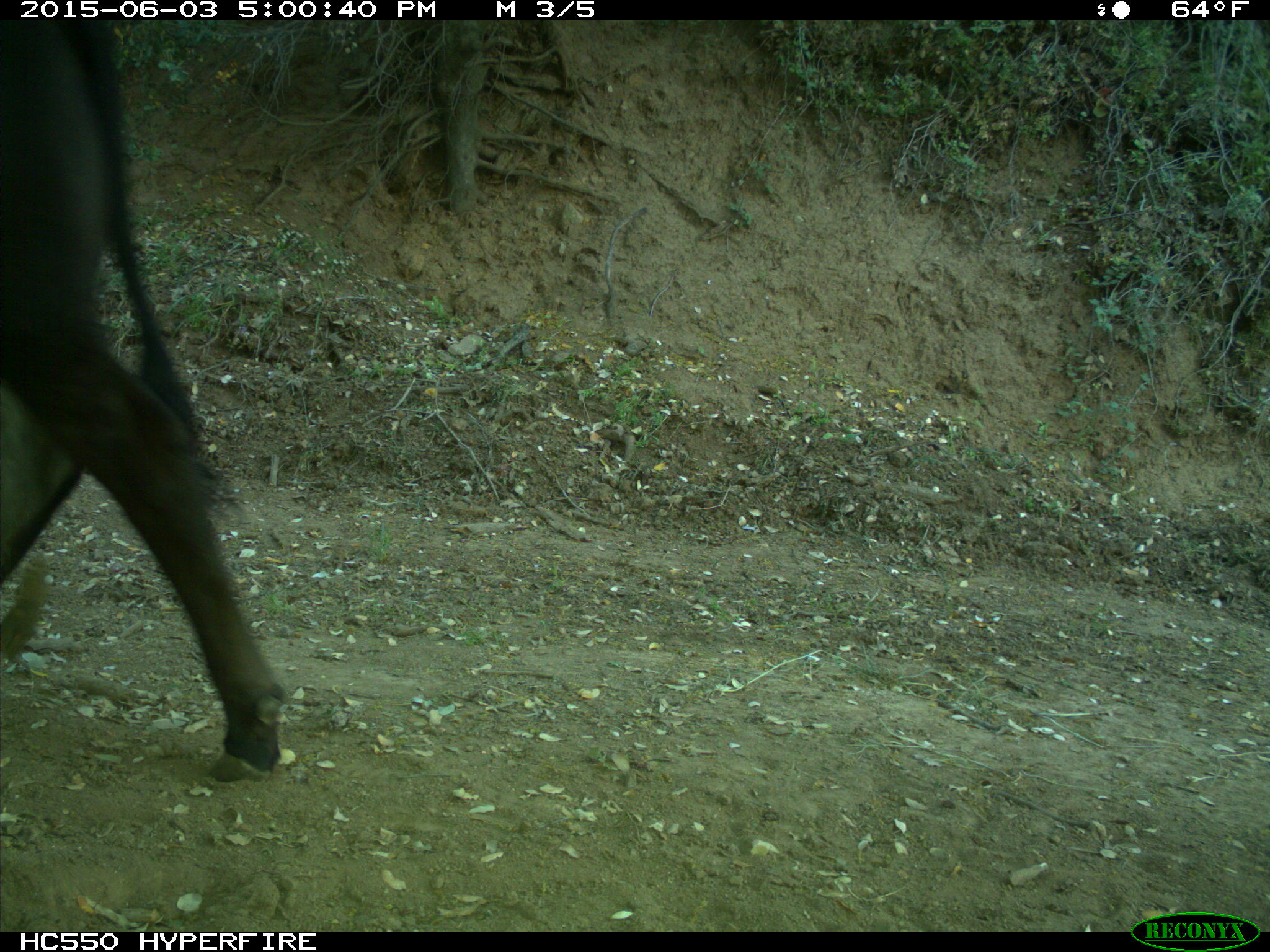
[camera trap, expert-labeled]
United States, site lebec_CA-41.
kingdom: Animalia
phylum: Chordata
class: Mammalia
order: Artiodactyla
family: Bovidae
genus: Bos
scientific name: Bos taurus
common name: domestic cow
Bos taurus (domestic cow).